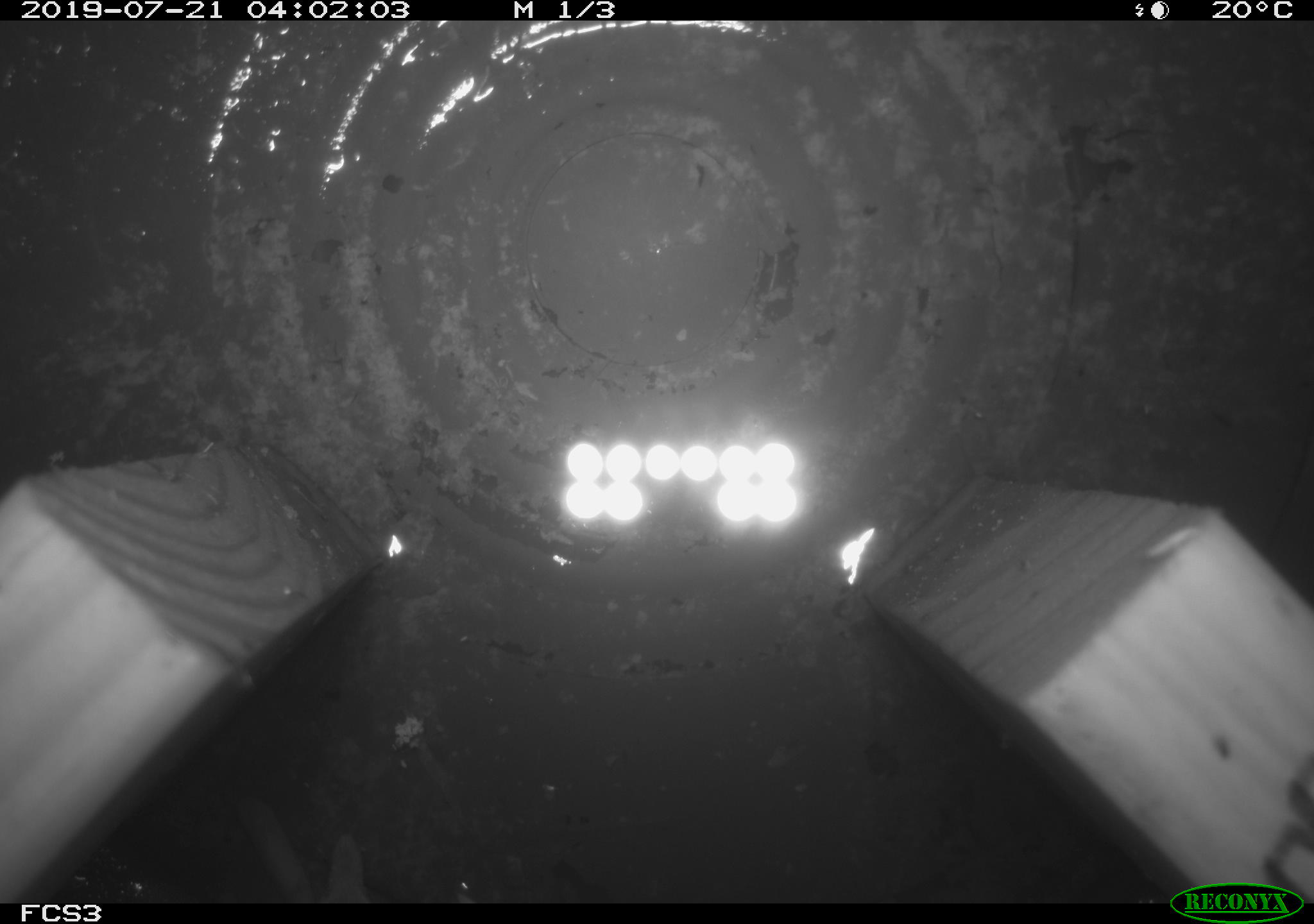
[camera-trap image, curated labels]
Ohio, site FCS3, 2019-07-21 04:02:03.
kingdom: Animalia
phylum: Chordata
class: Mammalia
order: Eulipotyphla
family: Soricidae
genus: Sorex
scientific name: Sorex cinereus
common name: masked shrew